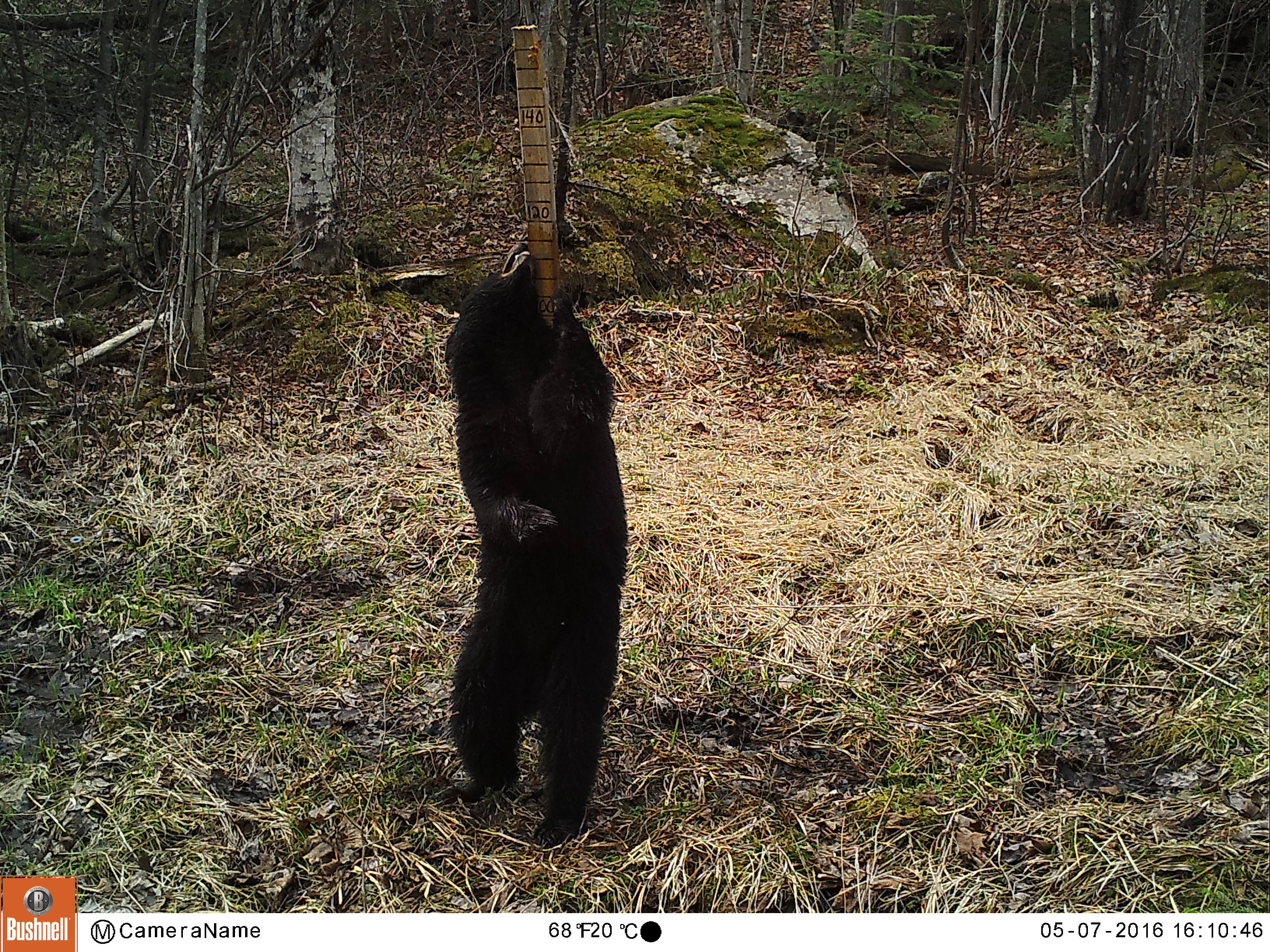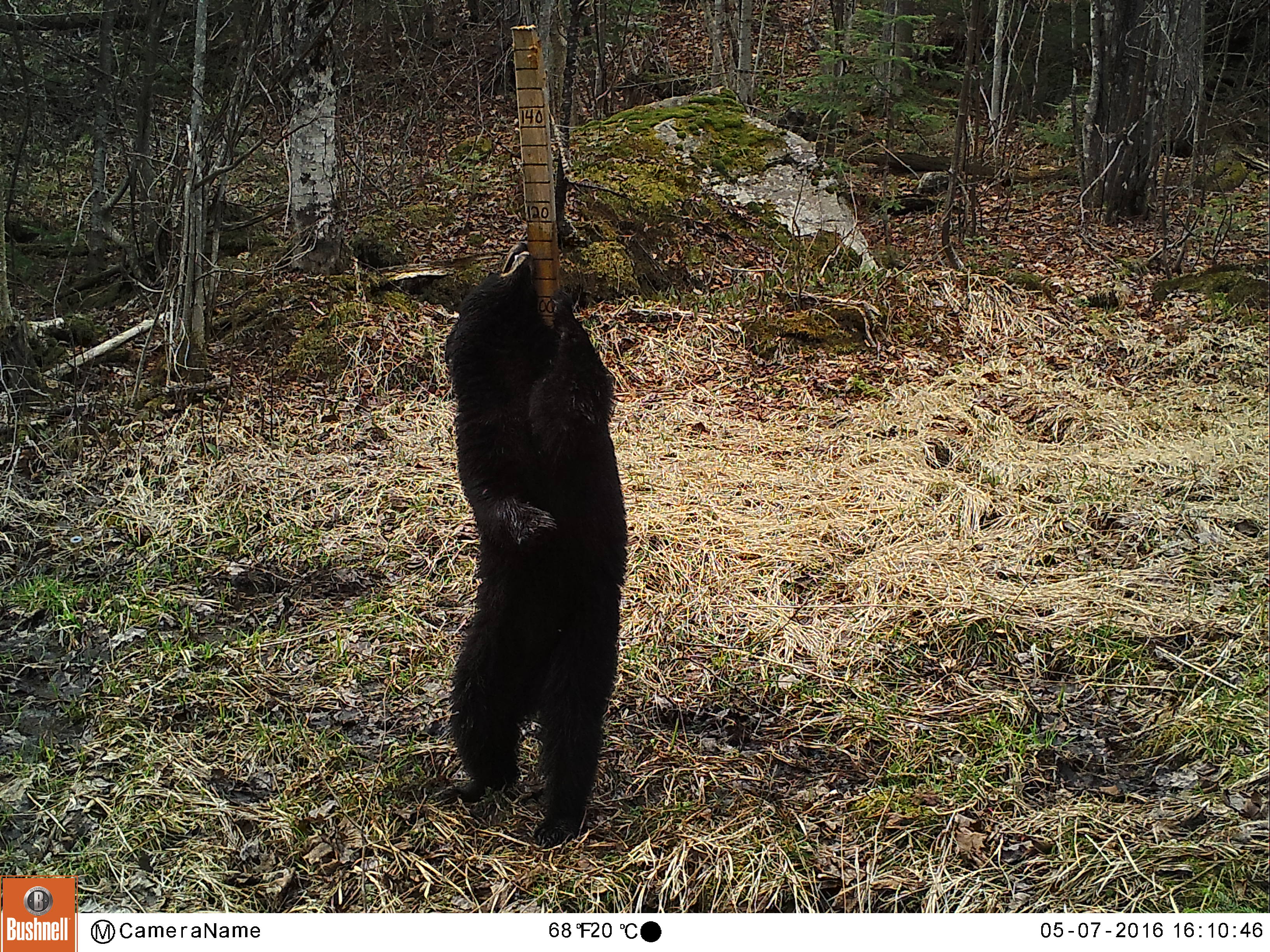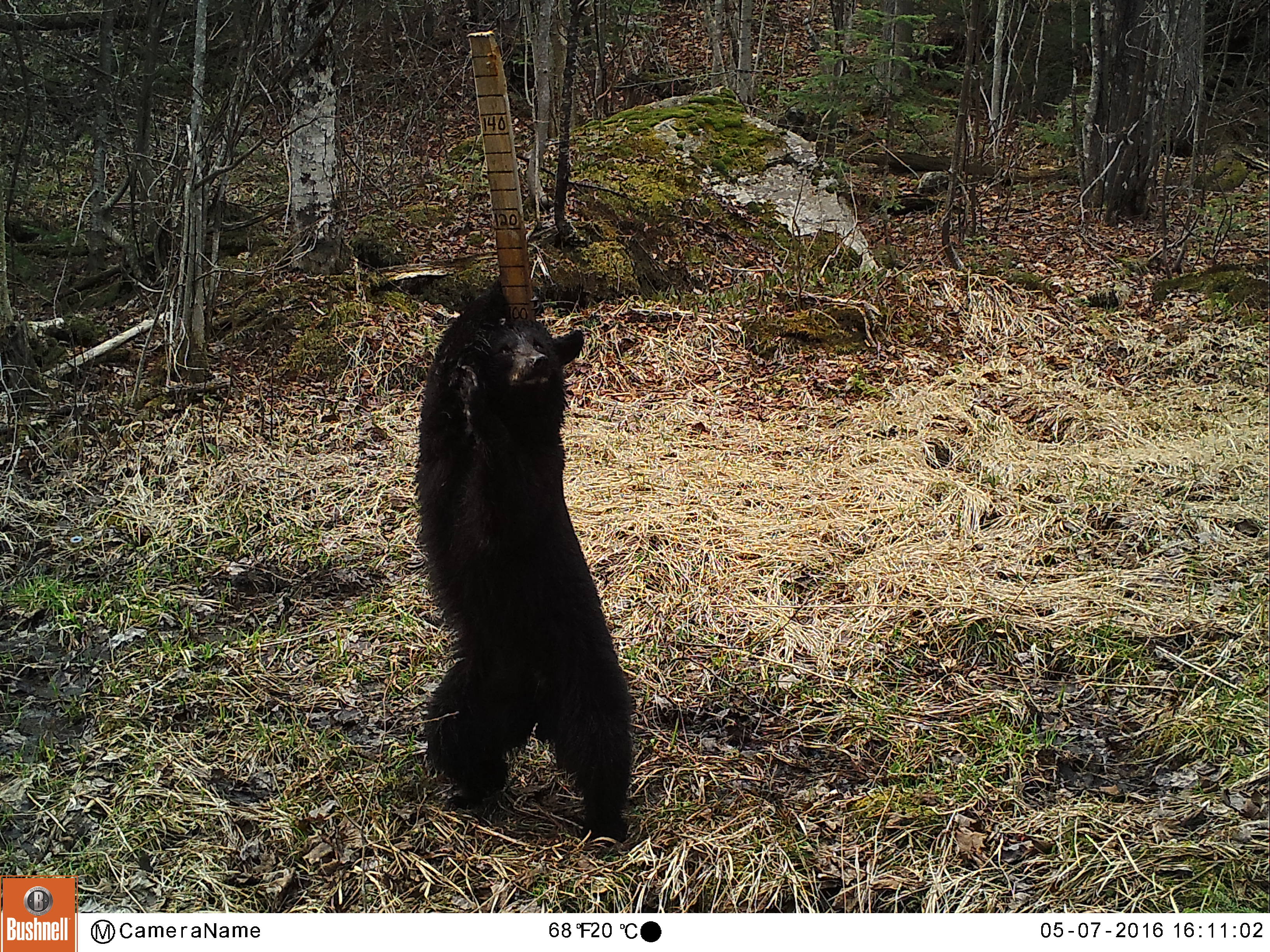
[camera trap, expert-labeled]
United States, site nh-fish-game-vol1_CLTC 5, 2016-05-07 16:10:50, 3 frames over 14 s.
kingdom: Animalia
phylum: Chordata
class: Mammalia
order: Carnivora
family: Ursidae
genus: Ursus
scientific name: Ursus americanus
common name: black bear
Black bear (Ursus americanus).